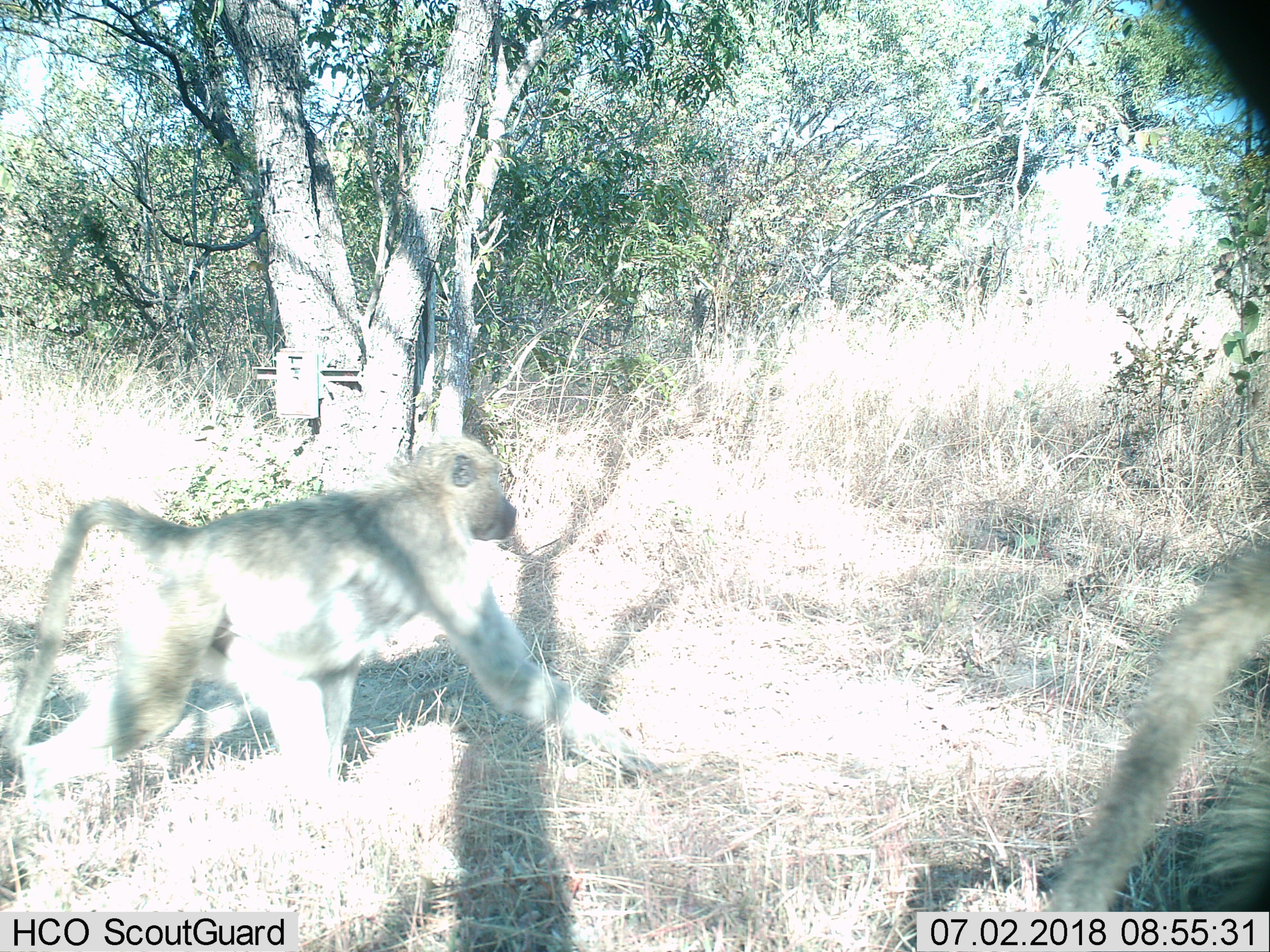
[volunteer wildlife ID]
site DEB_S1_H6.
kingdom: Animalia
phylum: Chordata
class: Mammalia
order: Primates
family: Cercopithecidae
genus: Papio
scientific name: Papio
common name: baboon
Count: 2.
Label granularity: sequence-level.